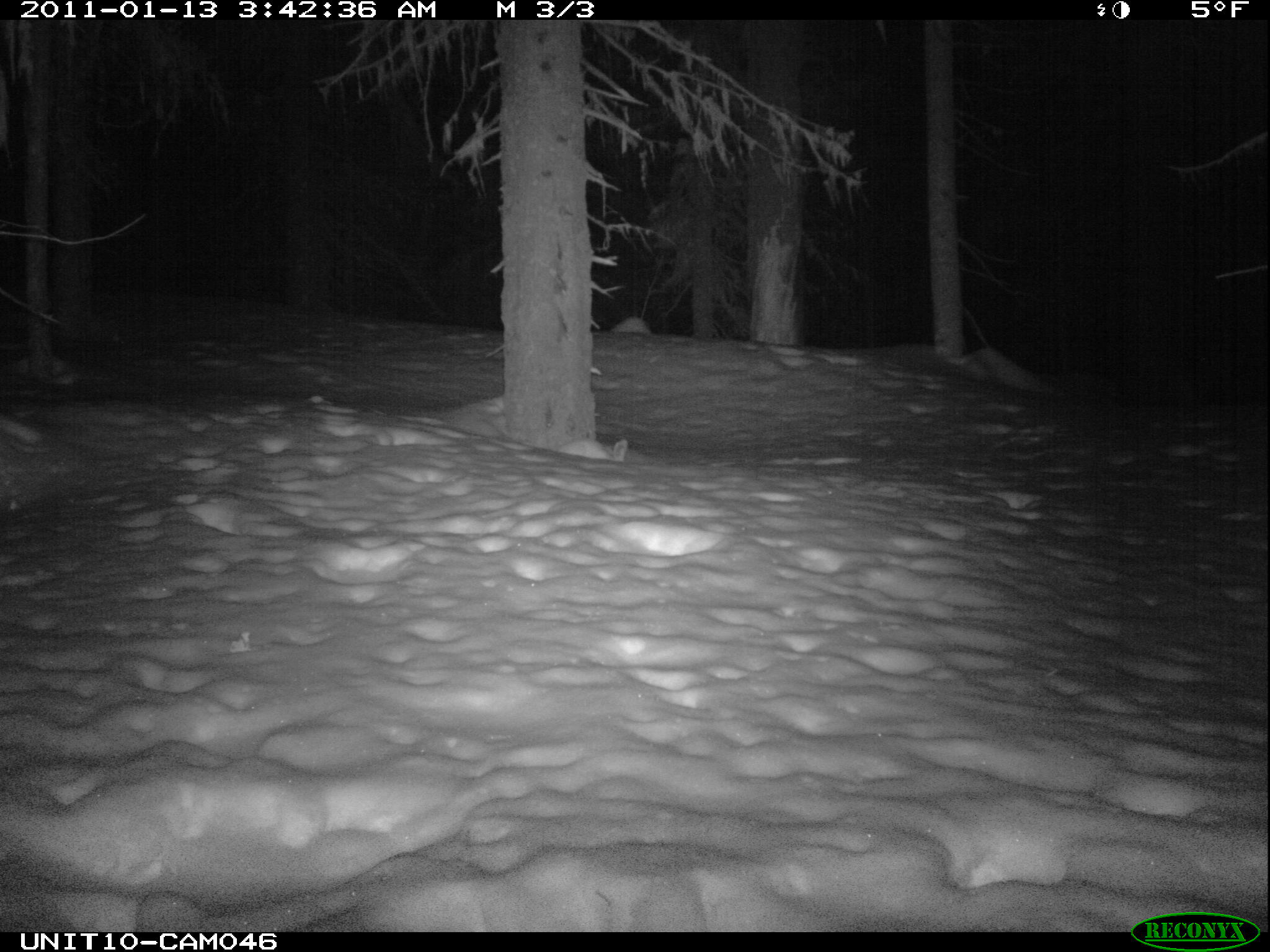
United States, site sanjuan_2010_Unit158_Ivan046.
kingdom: Animalia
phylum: Chordata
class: Mammalia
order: Lagomorpha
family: Leporidae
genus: Lepus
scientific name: Lepus americanus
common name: snowshoe hare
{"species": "Lepus americanus (snowshoe hare)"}